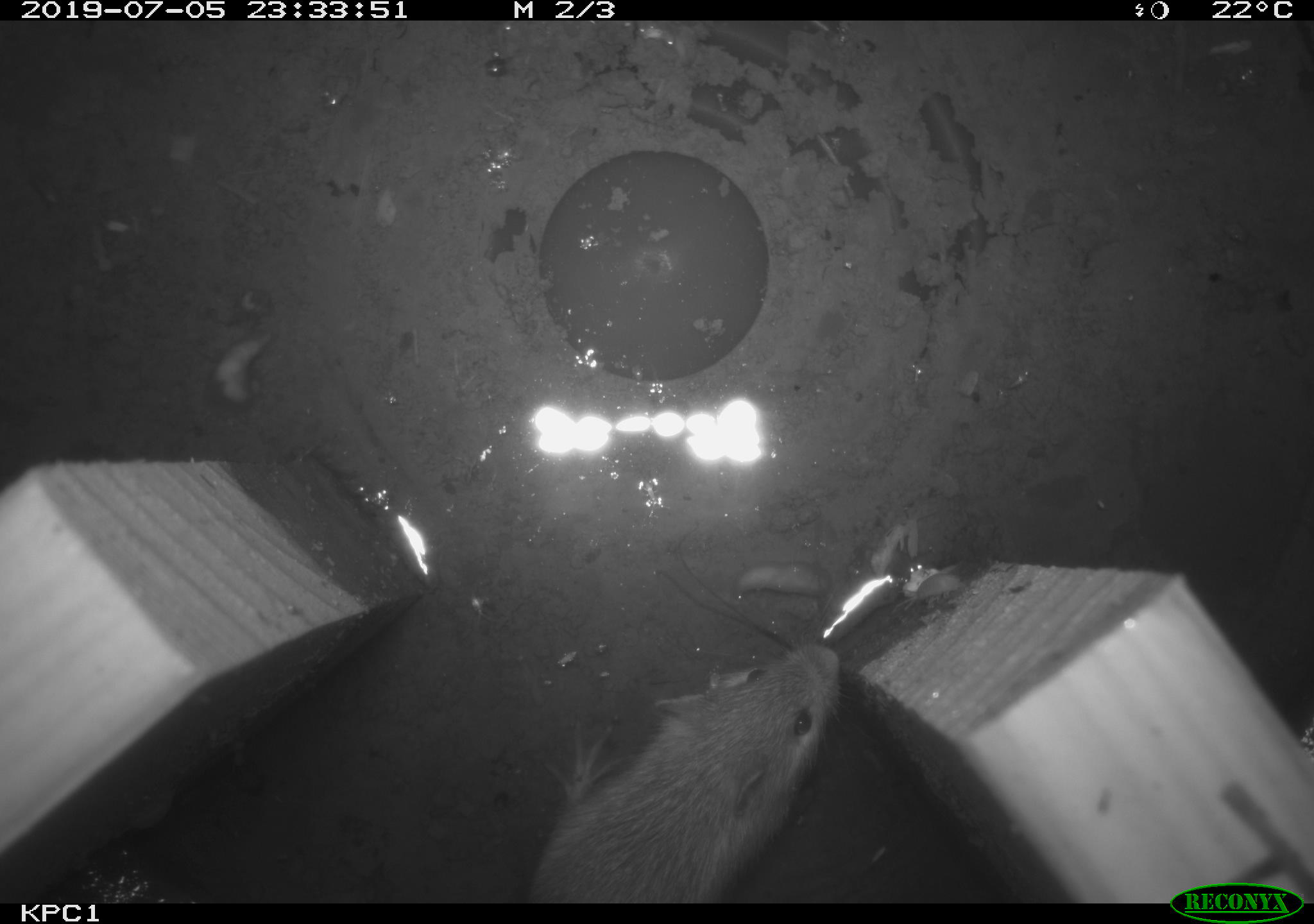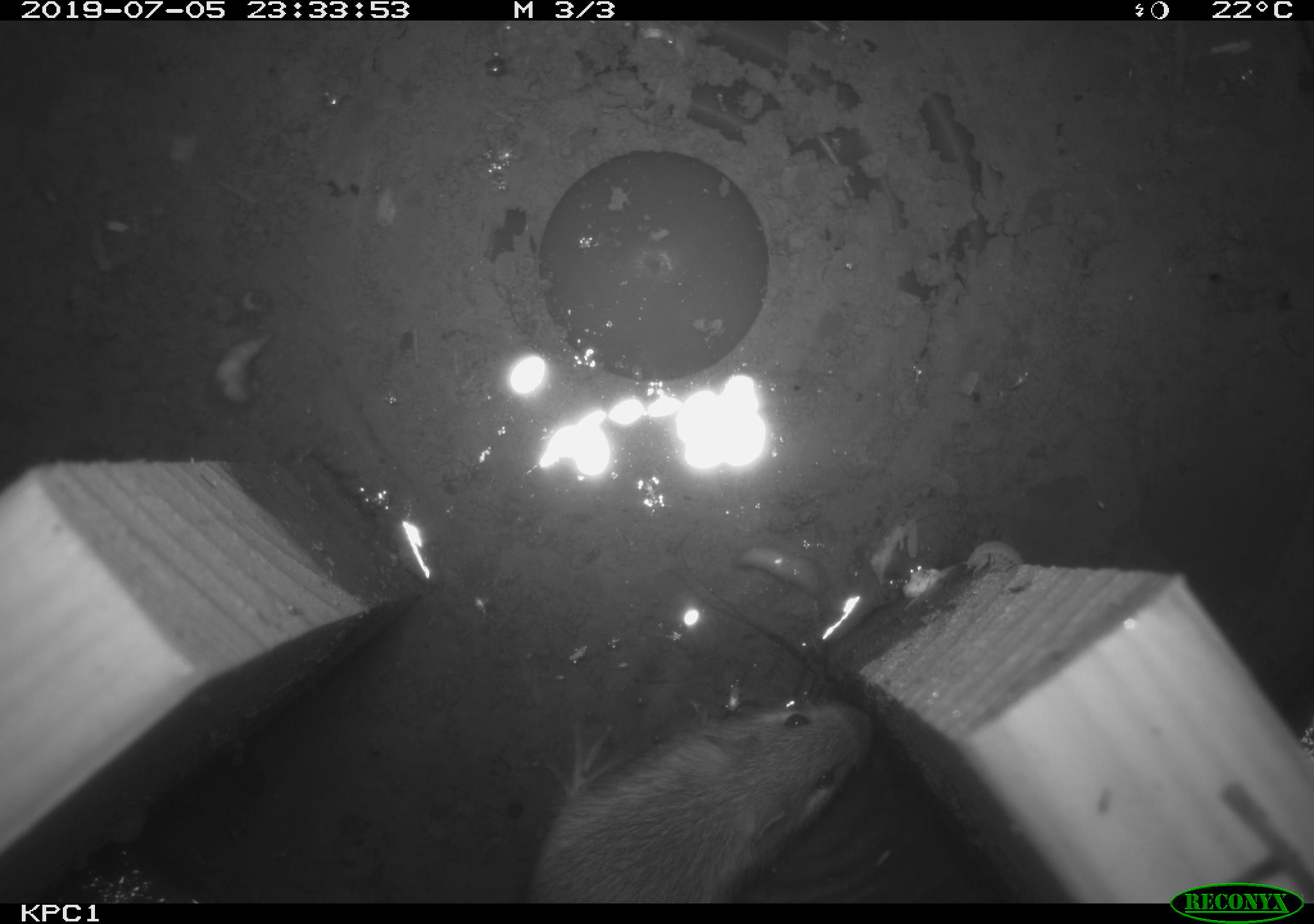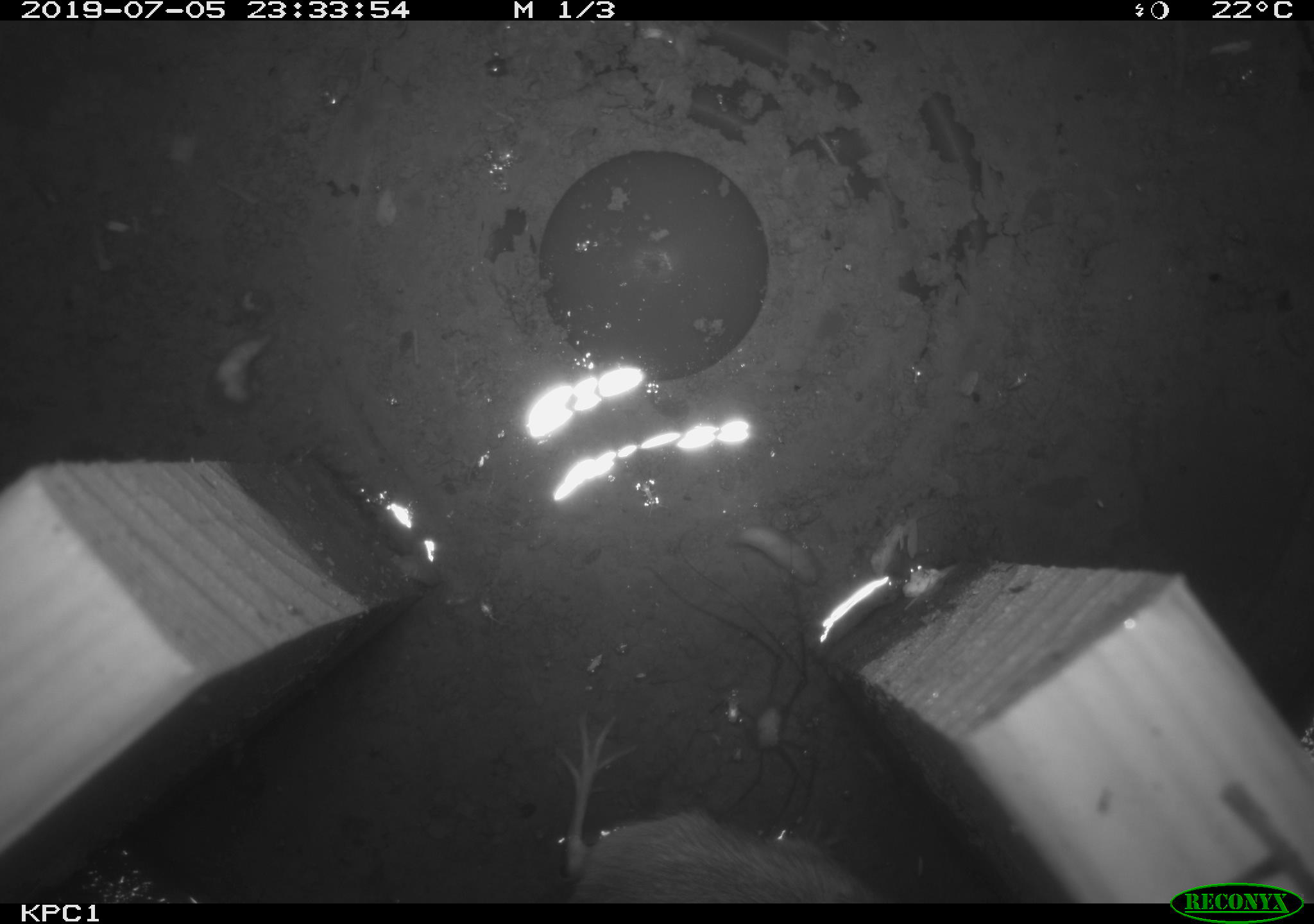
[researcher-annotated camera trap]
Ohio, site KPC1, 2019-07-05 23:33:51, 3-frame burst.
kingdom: Animalia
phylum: Chordata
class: Mammalia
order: Rodentia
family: Zapodidae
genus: Zapus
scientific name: Zapus hudsonius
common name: meadow jumping mouse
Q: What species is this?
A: Meadow jumping mouse (Zapus hudsonius).